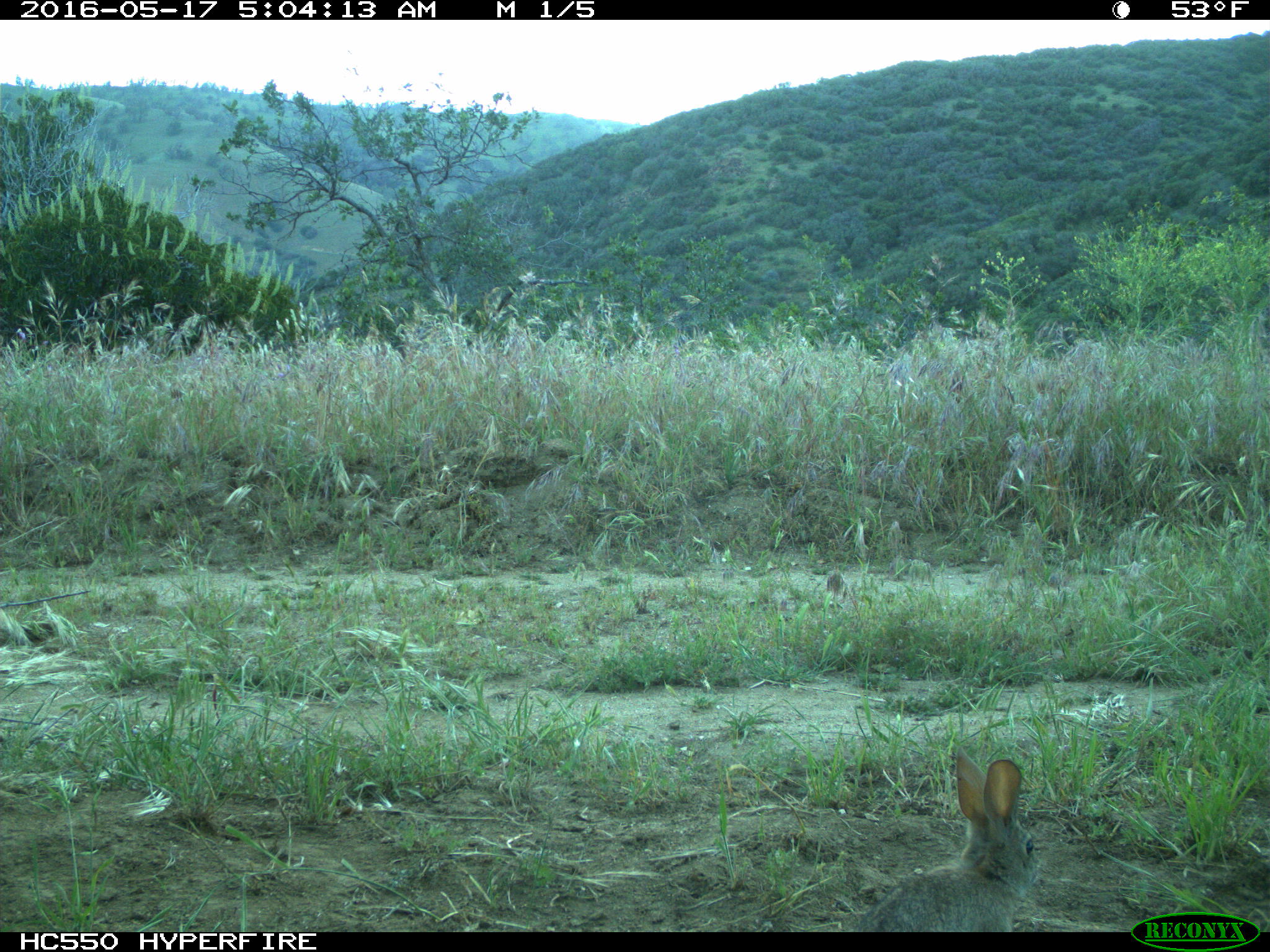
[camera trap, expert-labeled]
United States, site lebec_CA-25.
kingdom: Animalia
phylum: Chordata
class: Mammalia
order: Lagomorpha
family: Leporidae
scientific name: Leporidae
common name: rabbits and hares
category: unidentified rabbit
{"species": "unidentified rabbit (rabbits and hares) (Leporidae)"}